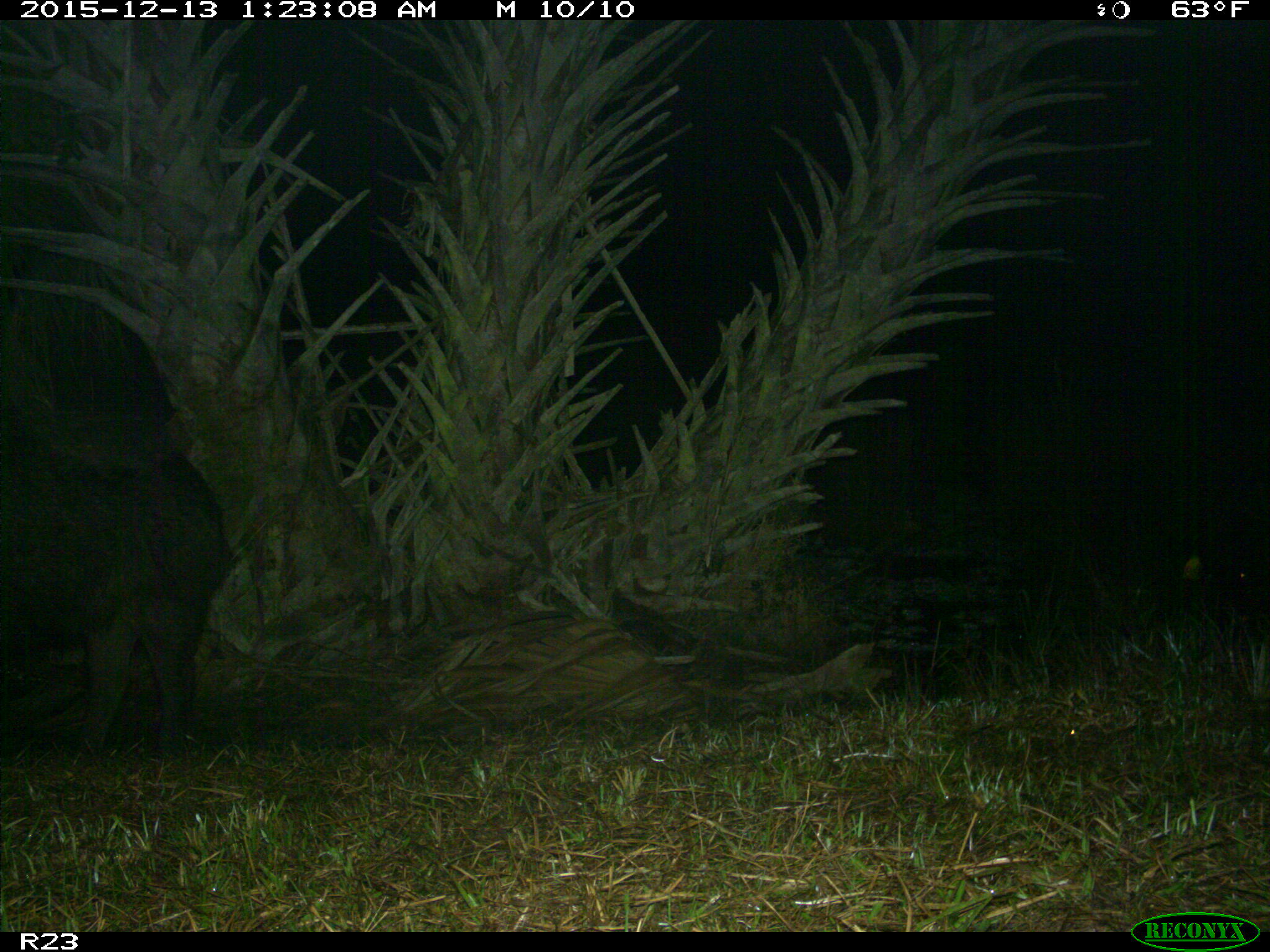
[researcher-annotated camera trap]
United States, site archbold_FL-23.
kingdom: Animalia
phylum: Chordata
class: Mammalia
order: Artiodactyla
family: Suidae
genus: Sus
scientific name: Sus scrofa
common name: wild boar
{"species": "Sus scrofa (wild boar)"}